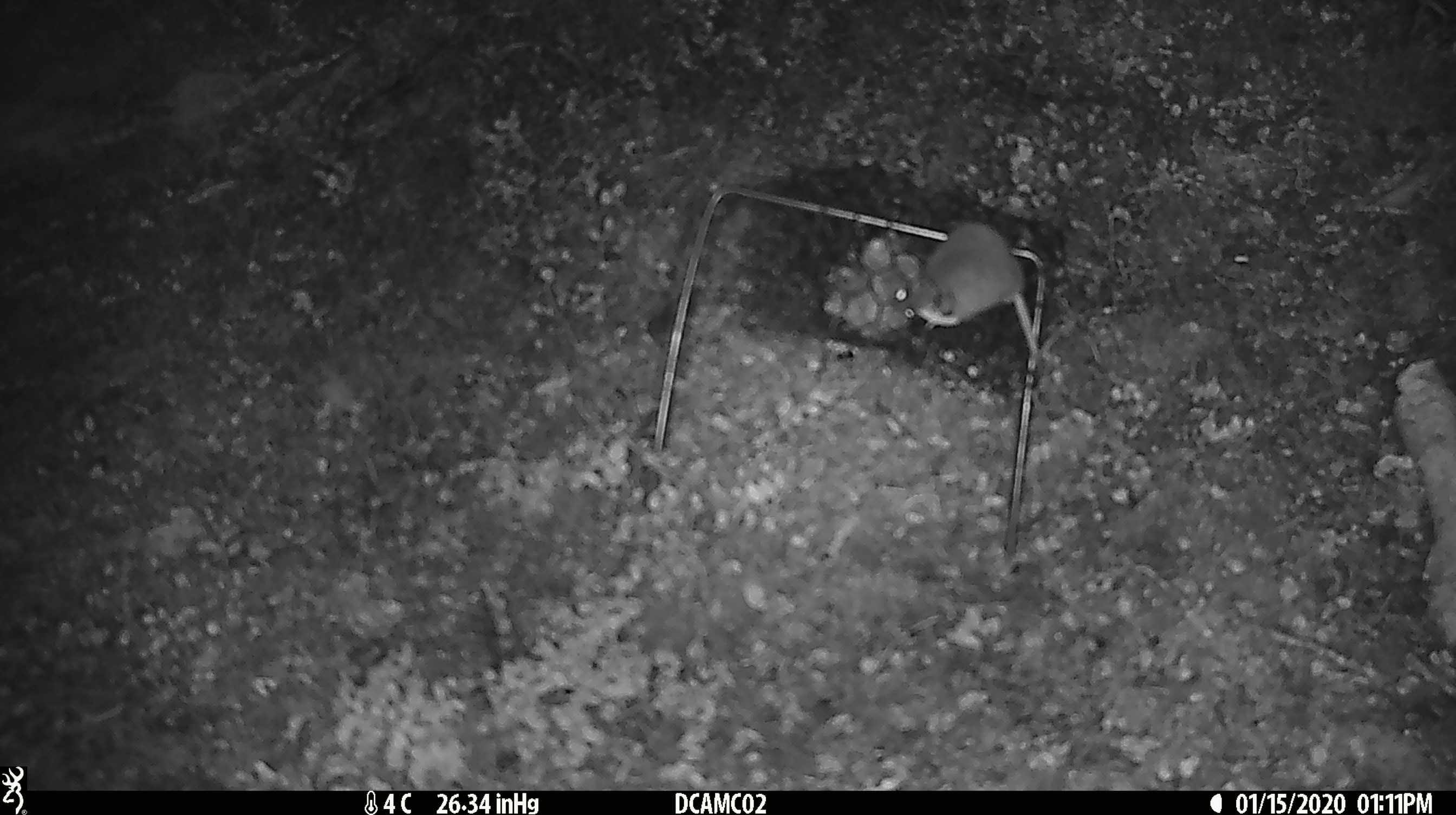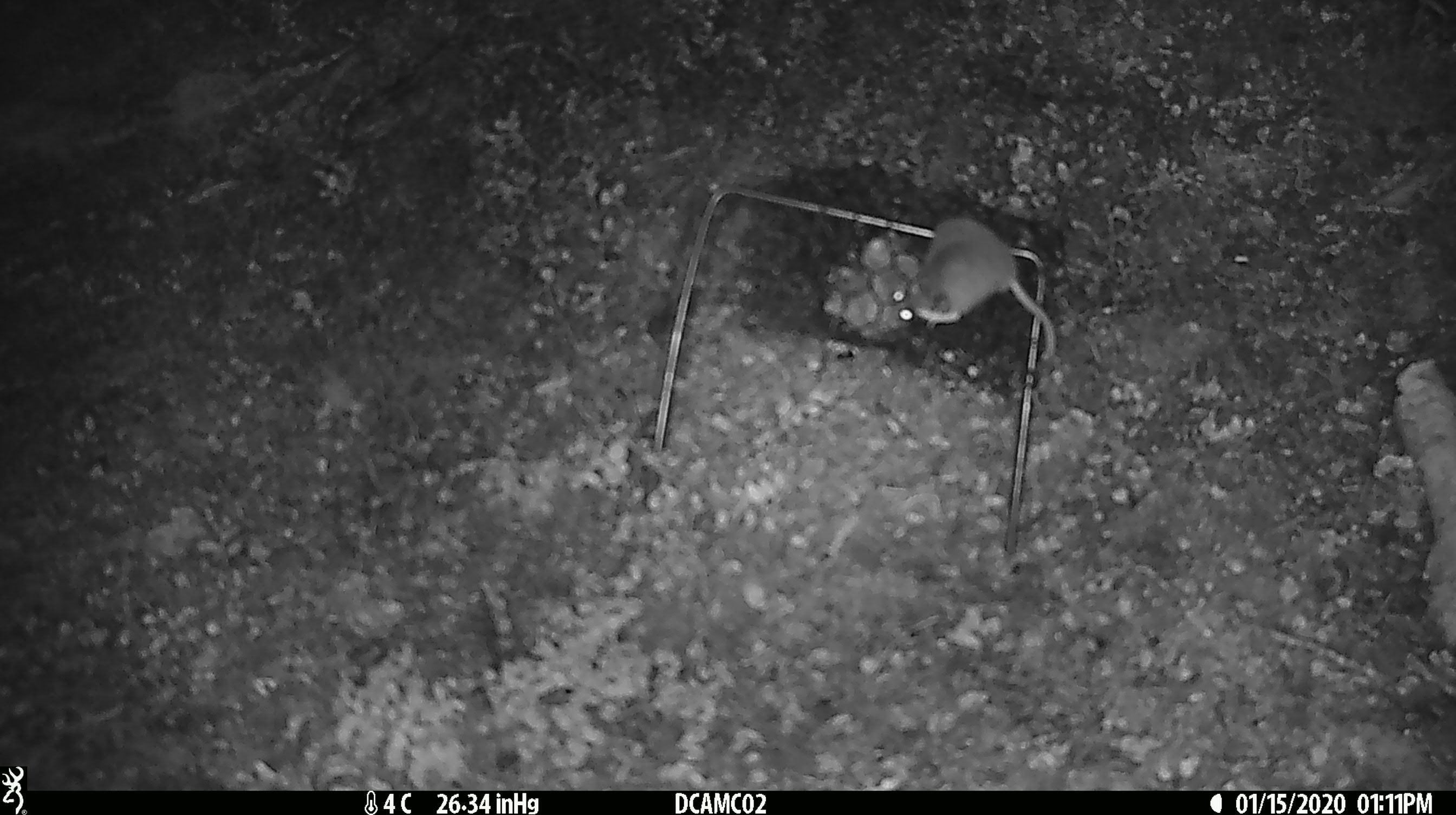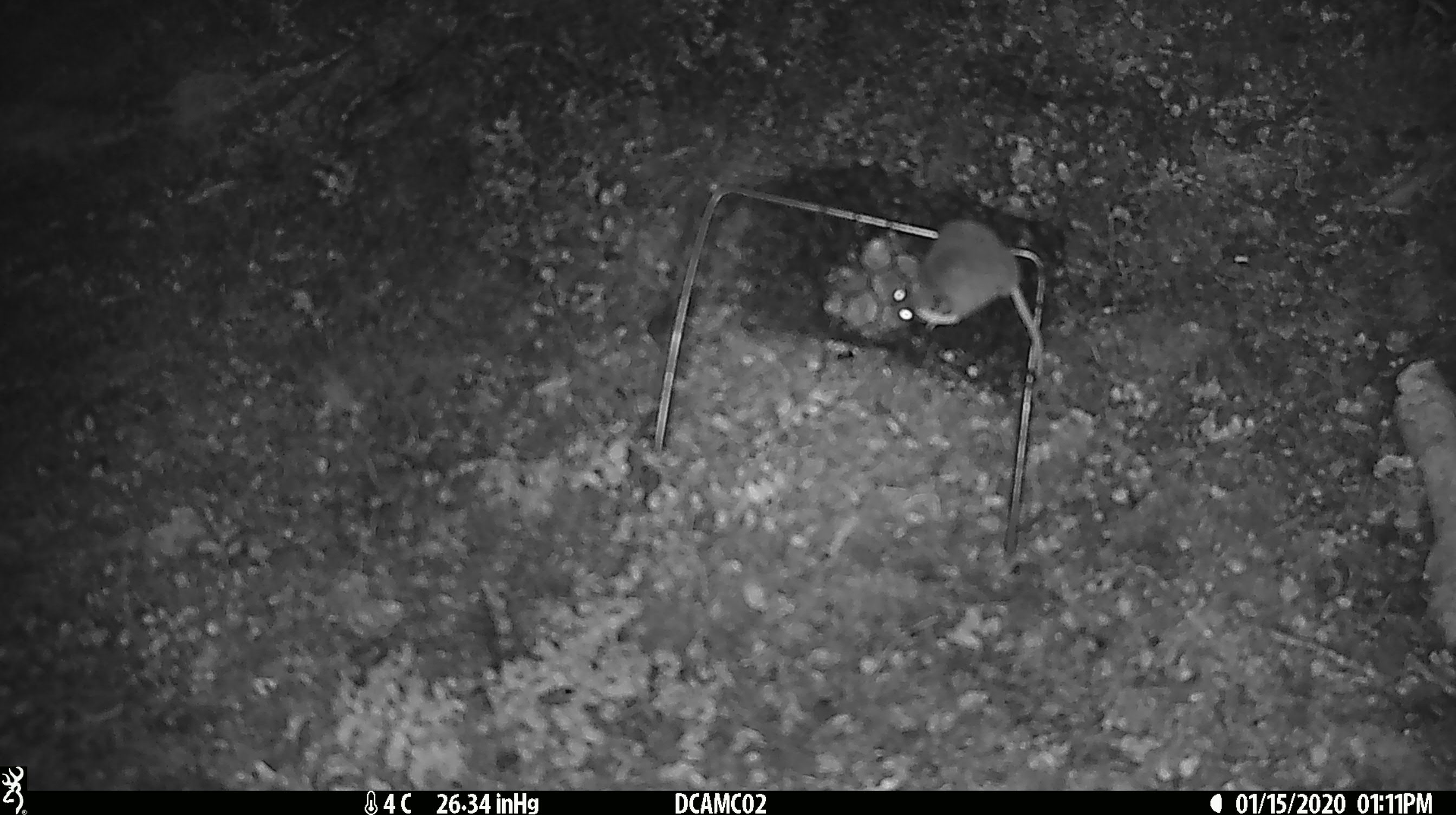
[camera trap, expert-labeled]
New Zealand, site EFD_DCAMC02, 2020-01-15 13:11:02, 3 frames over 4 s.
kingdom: Animalia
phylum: Chordata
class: Mammalia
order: Rodentia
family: Muridae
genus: Mus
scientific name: Mus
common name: mouse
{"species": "mouse (Mus)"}